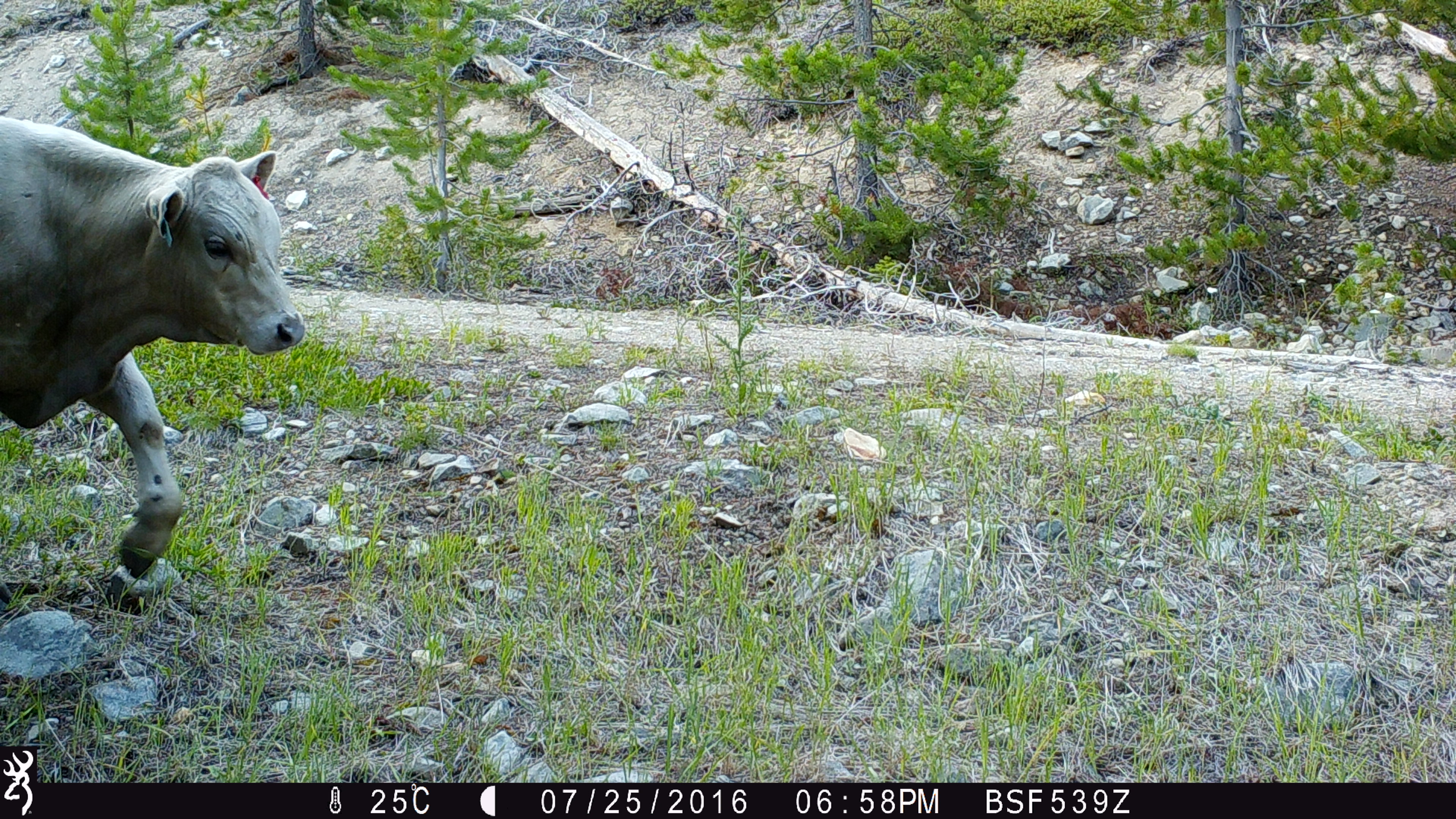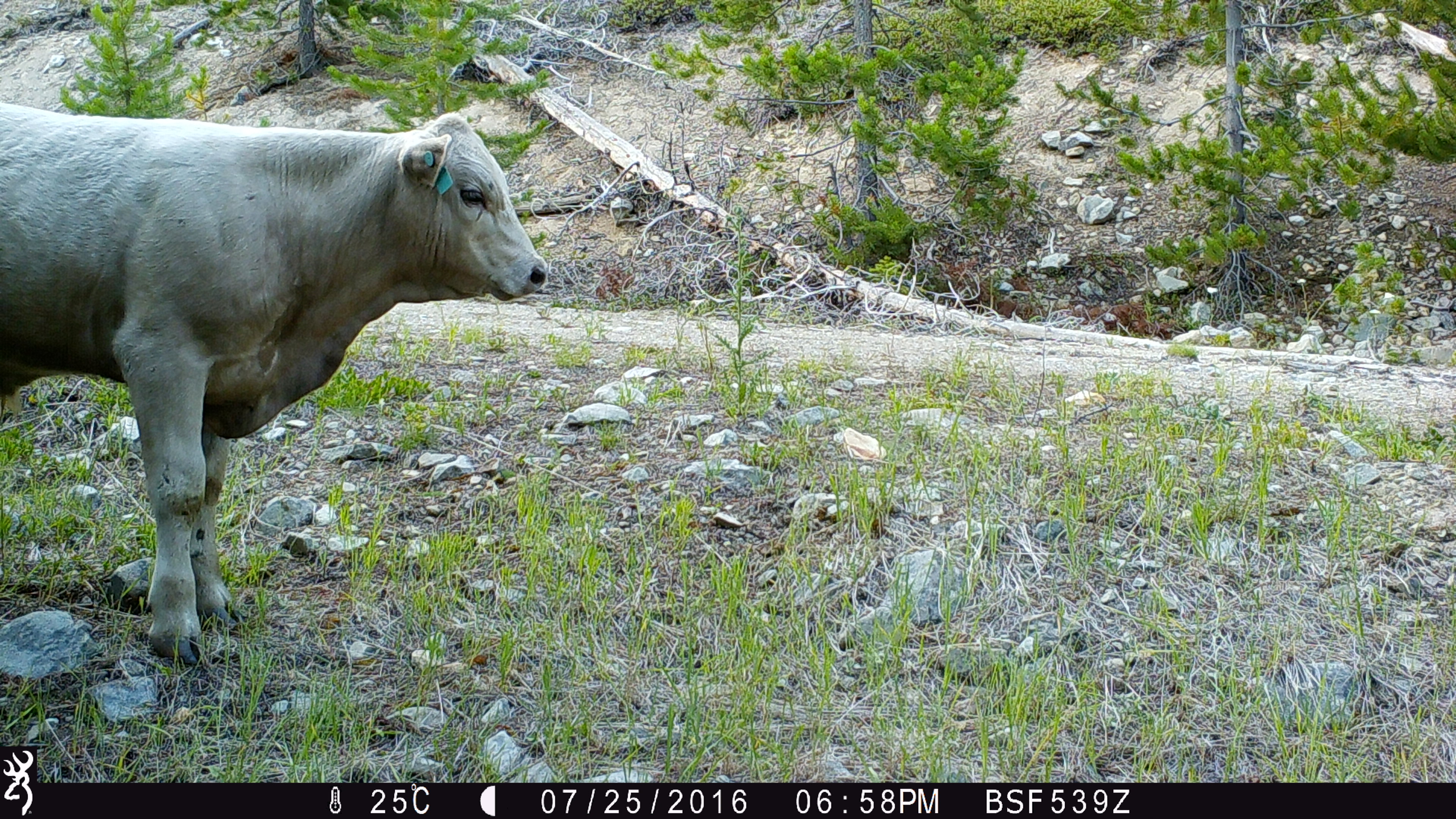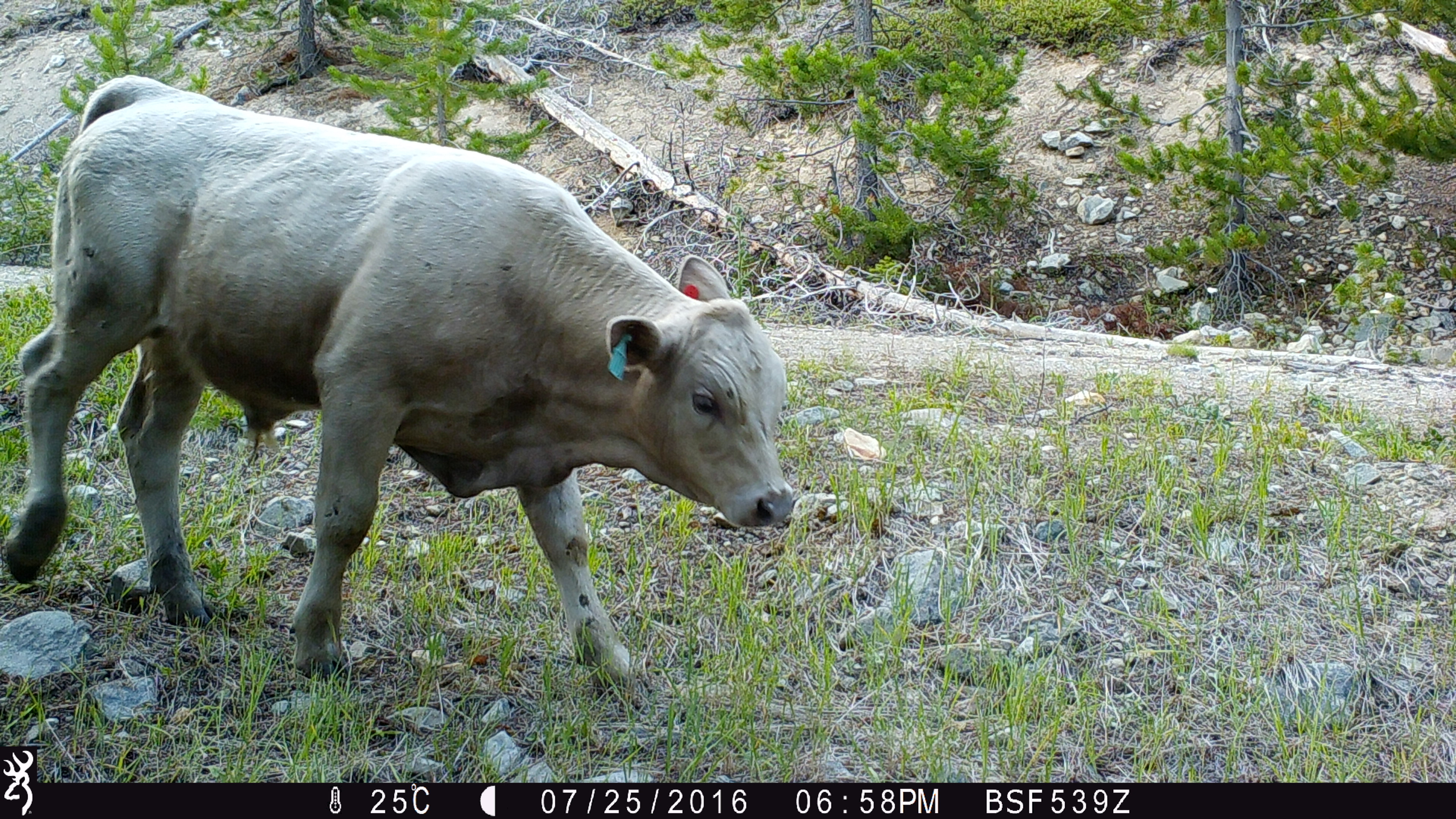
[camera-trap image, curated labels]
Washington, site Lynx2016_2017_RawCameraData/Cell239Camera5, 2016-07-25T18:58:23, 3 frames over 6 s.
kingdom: Animalia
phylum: Chordata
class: Mammalia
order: Artiodactyla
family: Bovidae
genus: Bos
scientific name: Bos taurus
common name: domestic cattle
Domestic cattle (Bos taurus). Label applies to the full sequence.